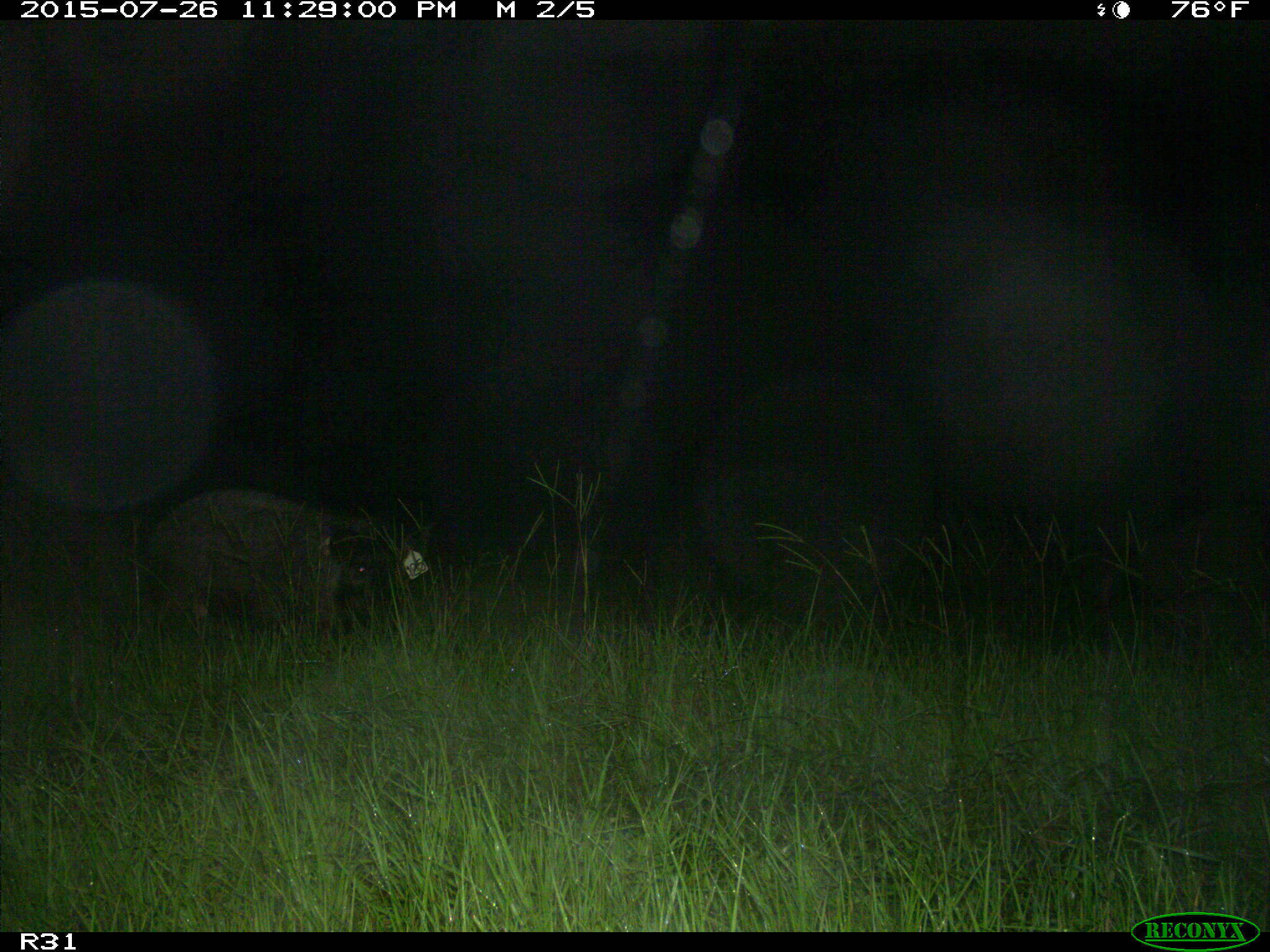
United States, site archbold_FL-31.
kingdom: Animalia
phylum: Chordata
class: Mammalia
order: Artiodactyla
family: Suidae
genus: Sus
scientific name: Sus scrofa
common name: wild boar